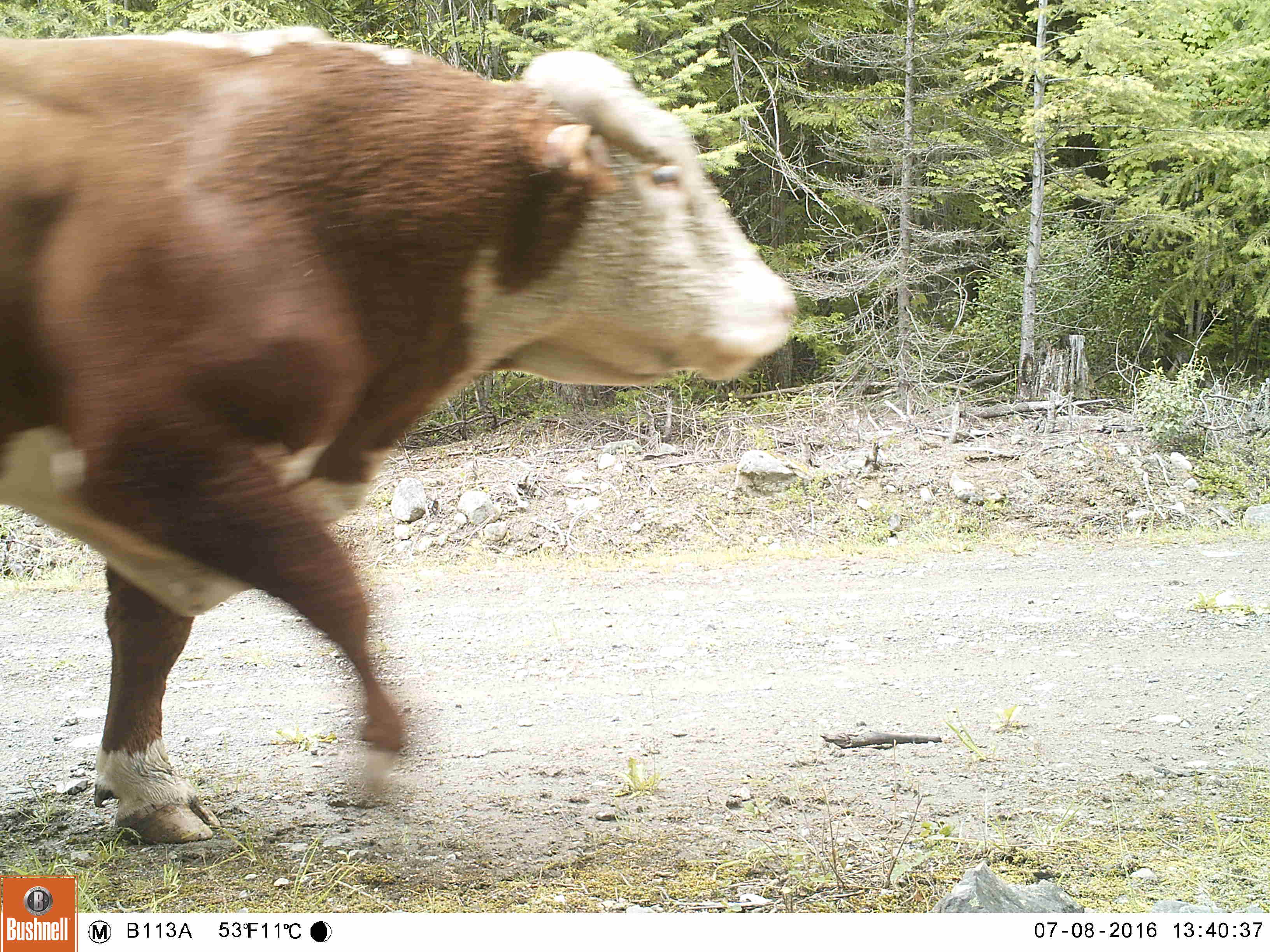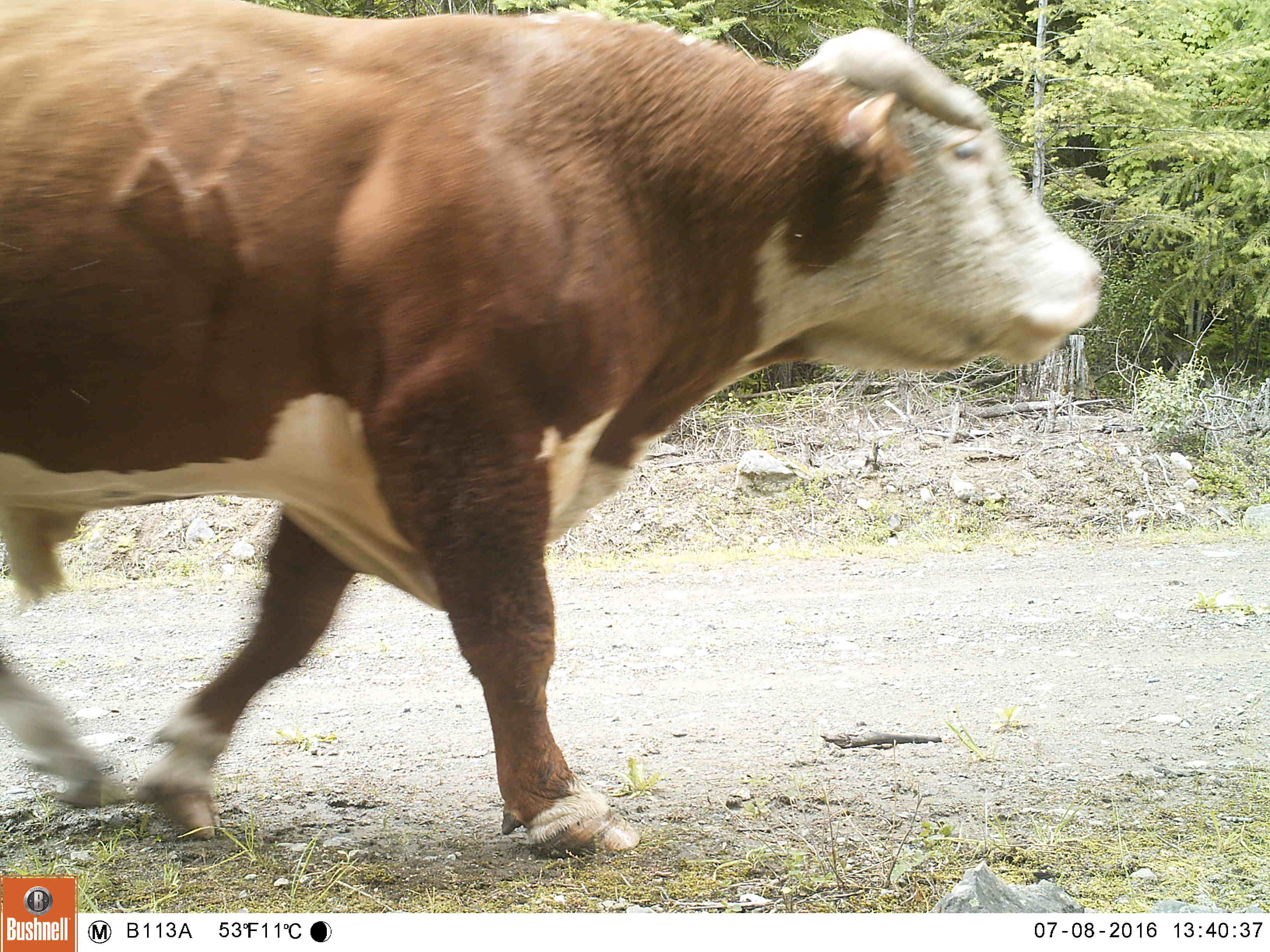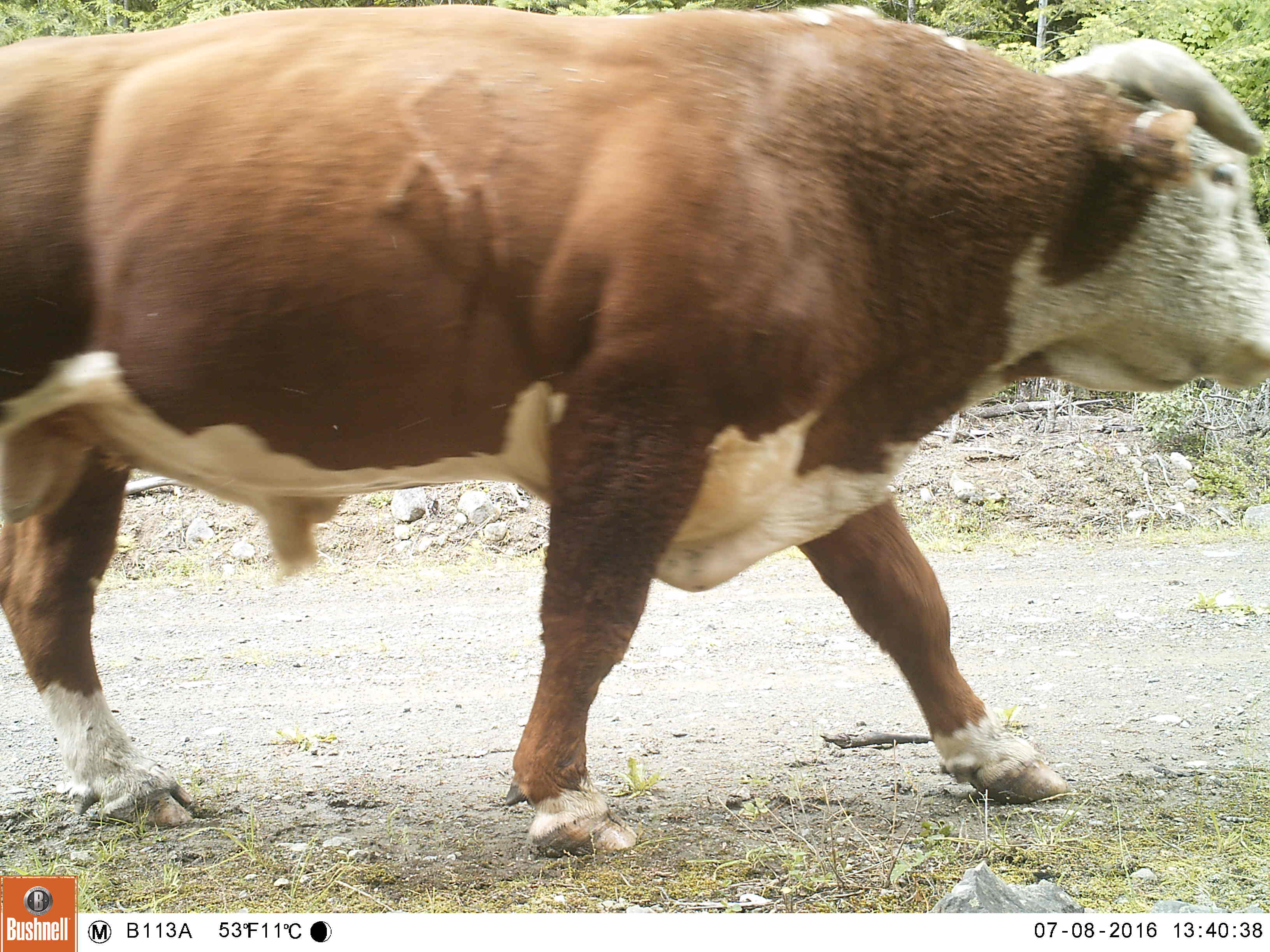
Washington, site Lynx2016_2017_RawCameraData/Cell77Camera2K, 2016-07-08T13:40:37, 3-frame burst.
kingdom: Animalia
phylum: Chordata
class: Mammalia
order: Artiodactyla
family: Bovidae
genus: Bos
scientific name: Bos taurus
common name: domestic cattle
Domestic cattle (Bos taurus). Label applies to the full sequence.